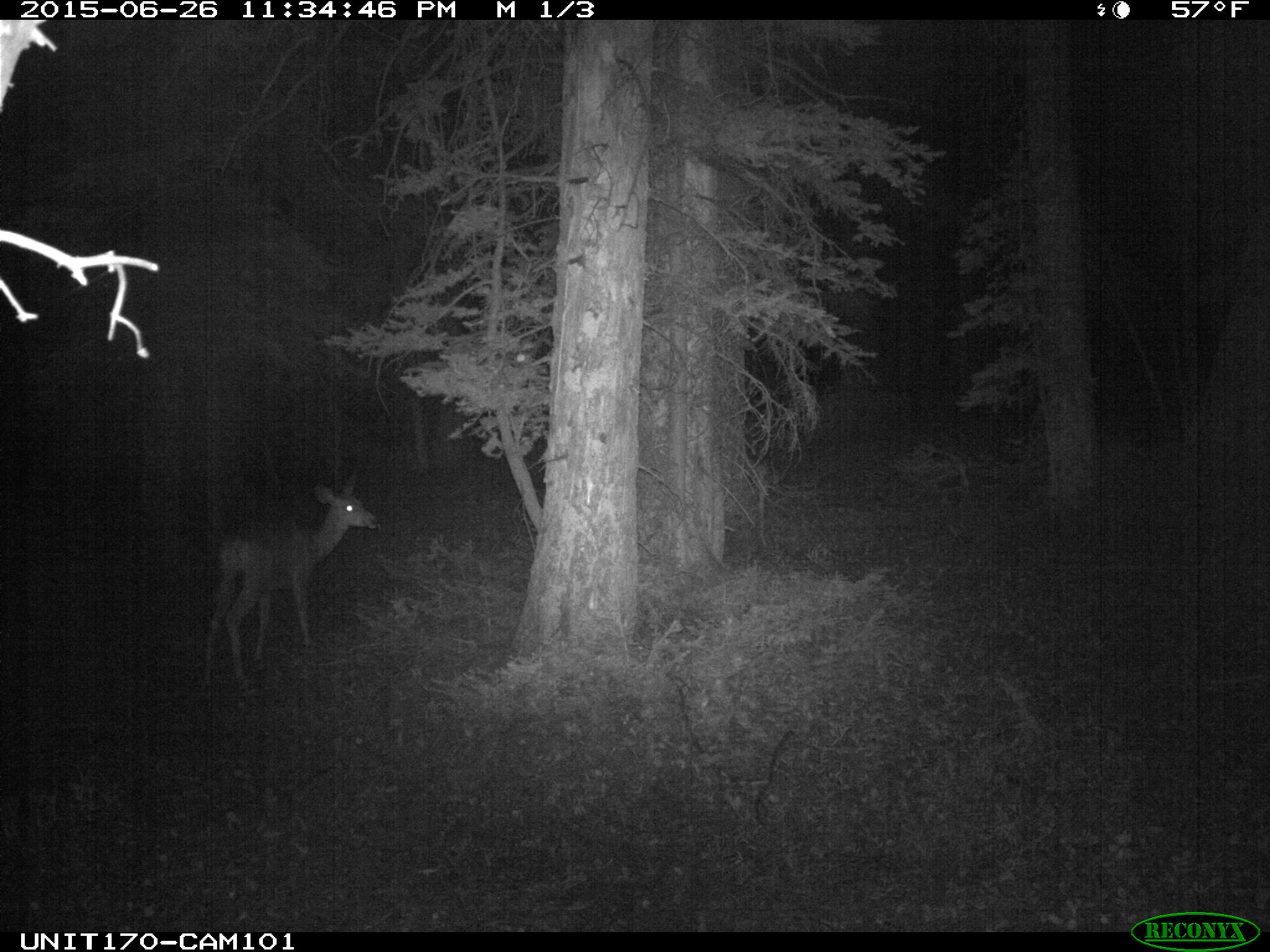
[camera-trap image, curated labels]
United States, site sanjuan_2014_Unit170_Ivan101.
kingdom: Animalia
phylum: Chordata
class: Mammalia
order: Artiodactyla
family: Cervidae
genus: Odocoileus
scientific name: Odocoileus hemionus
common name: mule deer